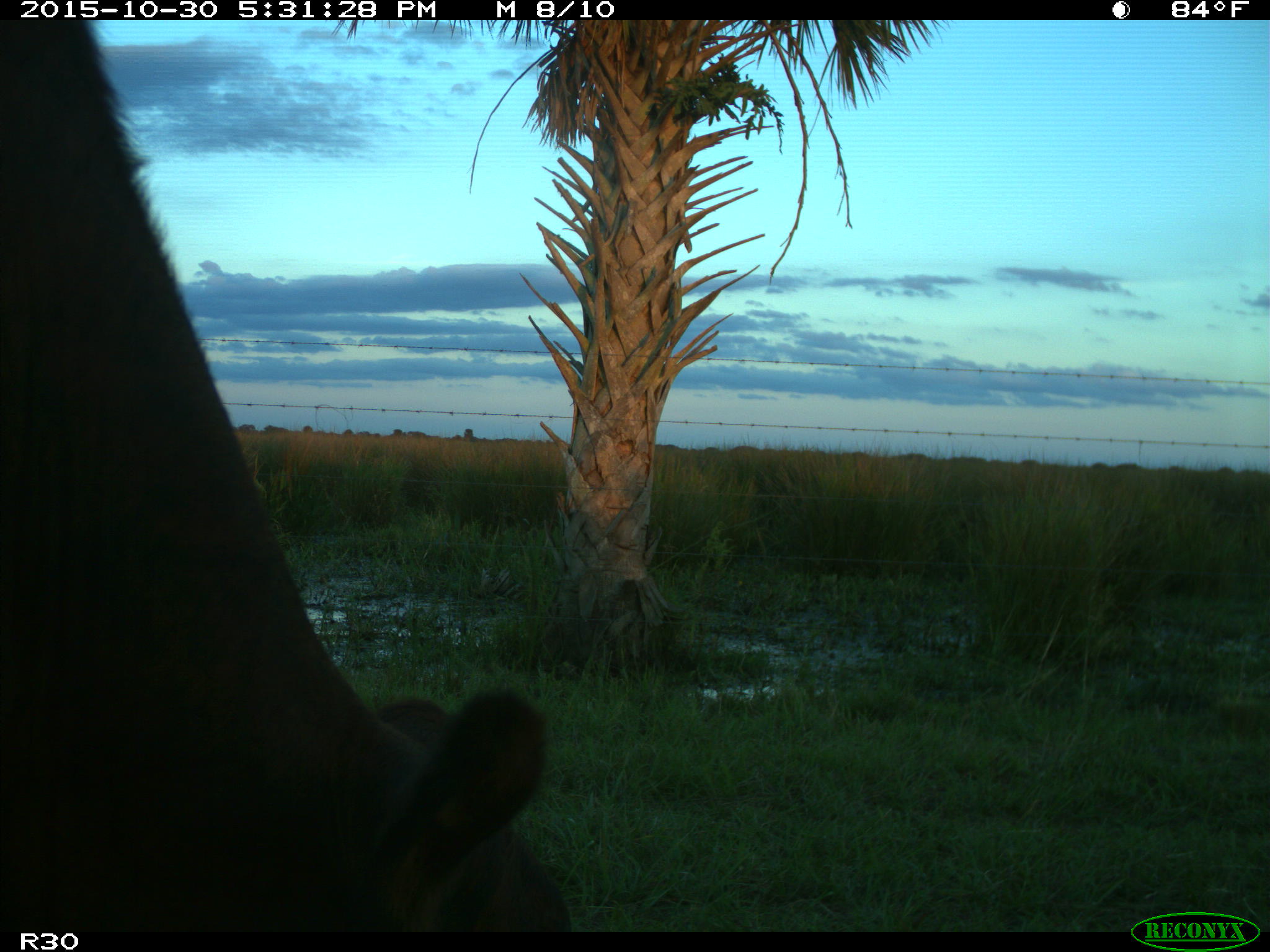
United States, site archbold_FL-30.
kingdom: Animalia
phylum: Chordata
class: Mammalia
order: Artiodactyla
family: Bovidae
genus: Bos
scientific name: Bos taurus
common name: domestic cow